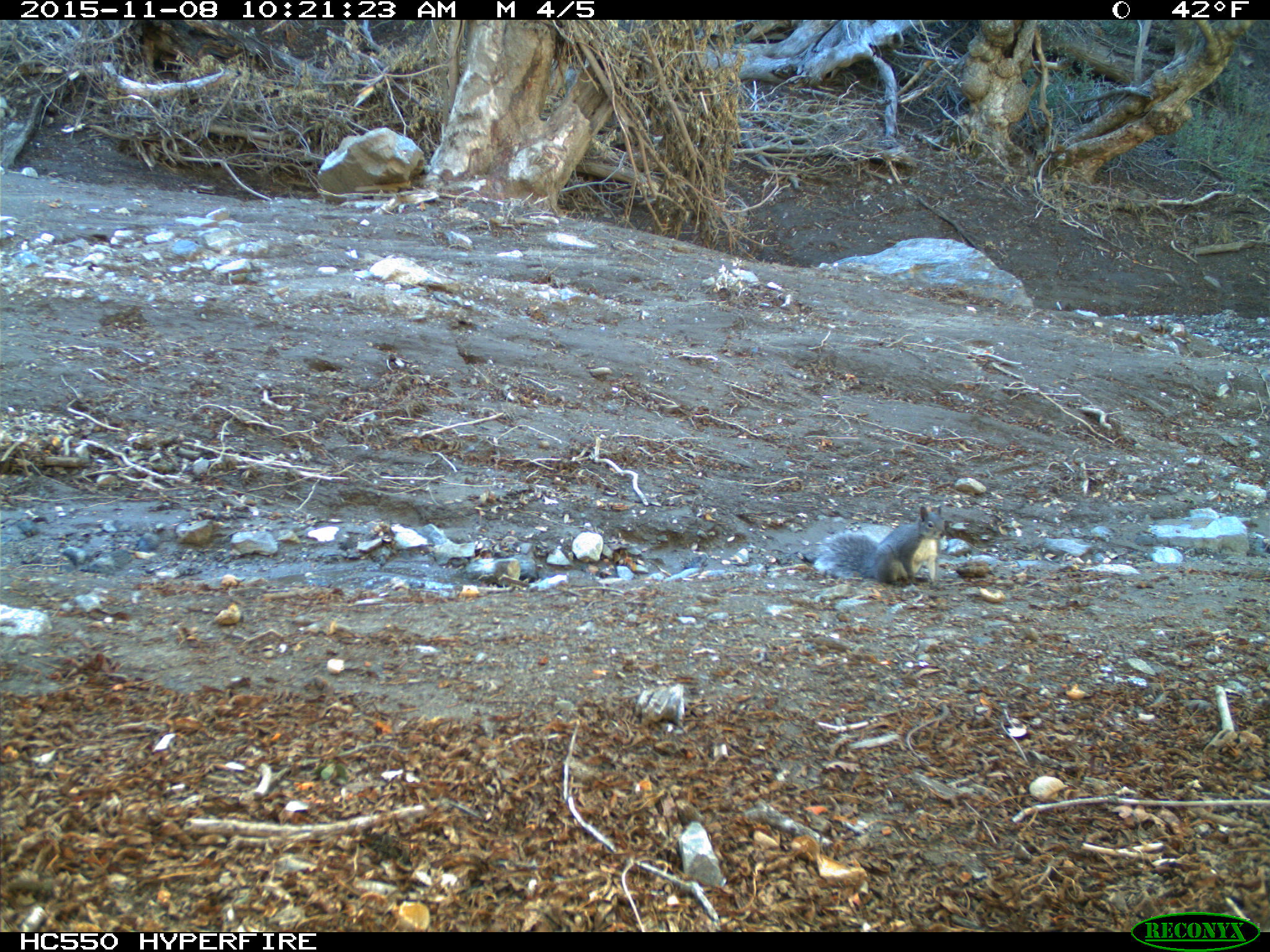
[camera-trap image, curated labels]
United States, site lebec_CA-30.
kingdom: Animalia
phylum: Chordata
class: Mammalia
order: Rodentia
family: Sciuridae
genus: Sciurus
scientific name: Sciurus carolinensis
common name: eastern gray squirrel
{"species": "Sciurus carolinensis (eastern gray squirrel)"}